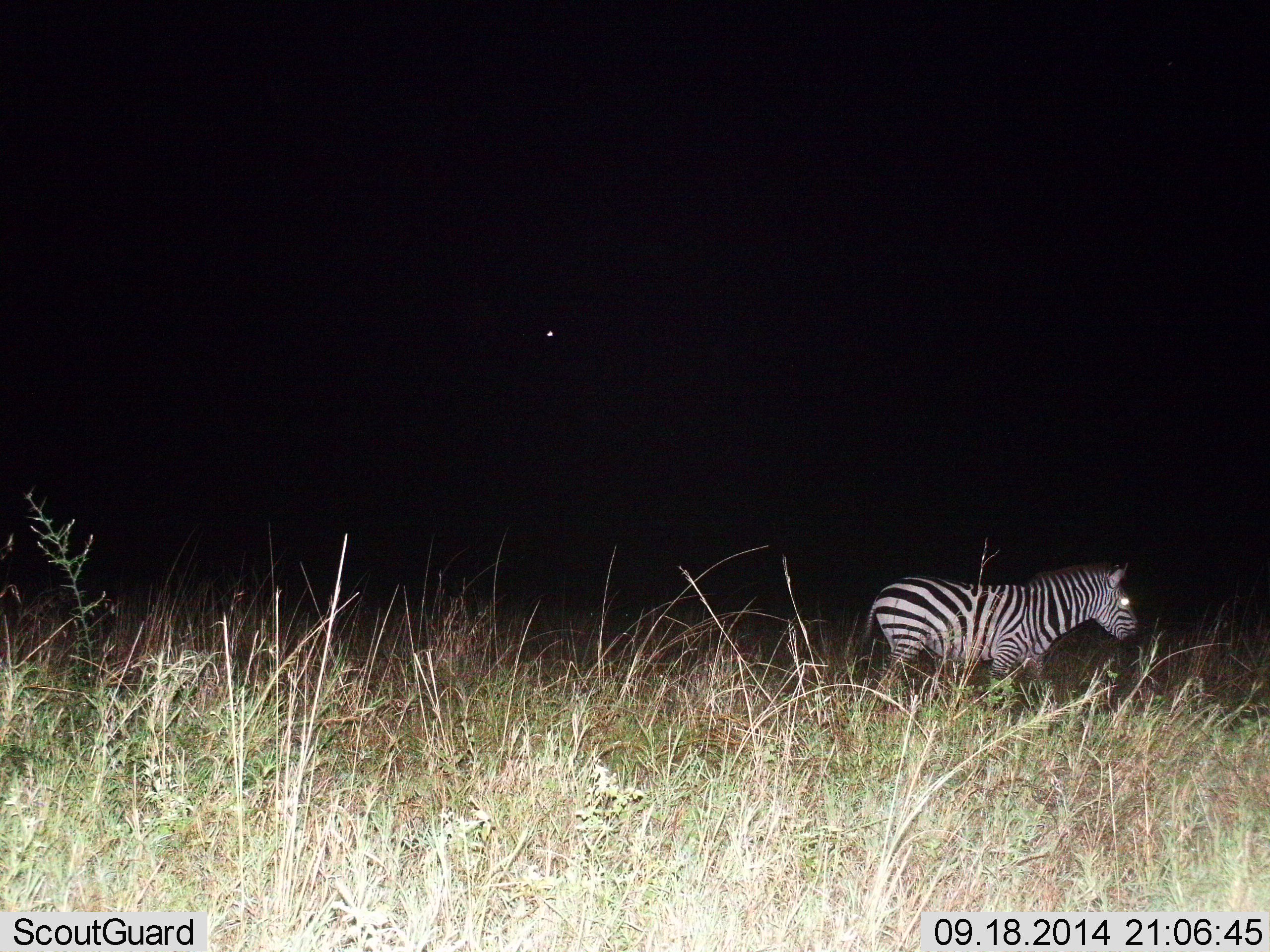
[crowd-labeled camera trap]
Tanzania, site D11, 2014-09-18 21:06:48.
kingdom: Animalia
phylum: Chordata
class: Mammalia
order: Perissodactyla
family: Equidae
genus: Equus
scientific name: Equus quagga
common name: plains zebra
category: zebra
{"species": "zebra (plains zebra) (Equus quagga)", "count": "1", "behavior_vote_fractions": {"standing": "60%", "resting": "0%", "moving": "40%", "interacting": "0%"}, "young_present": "0%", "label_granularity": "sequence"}